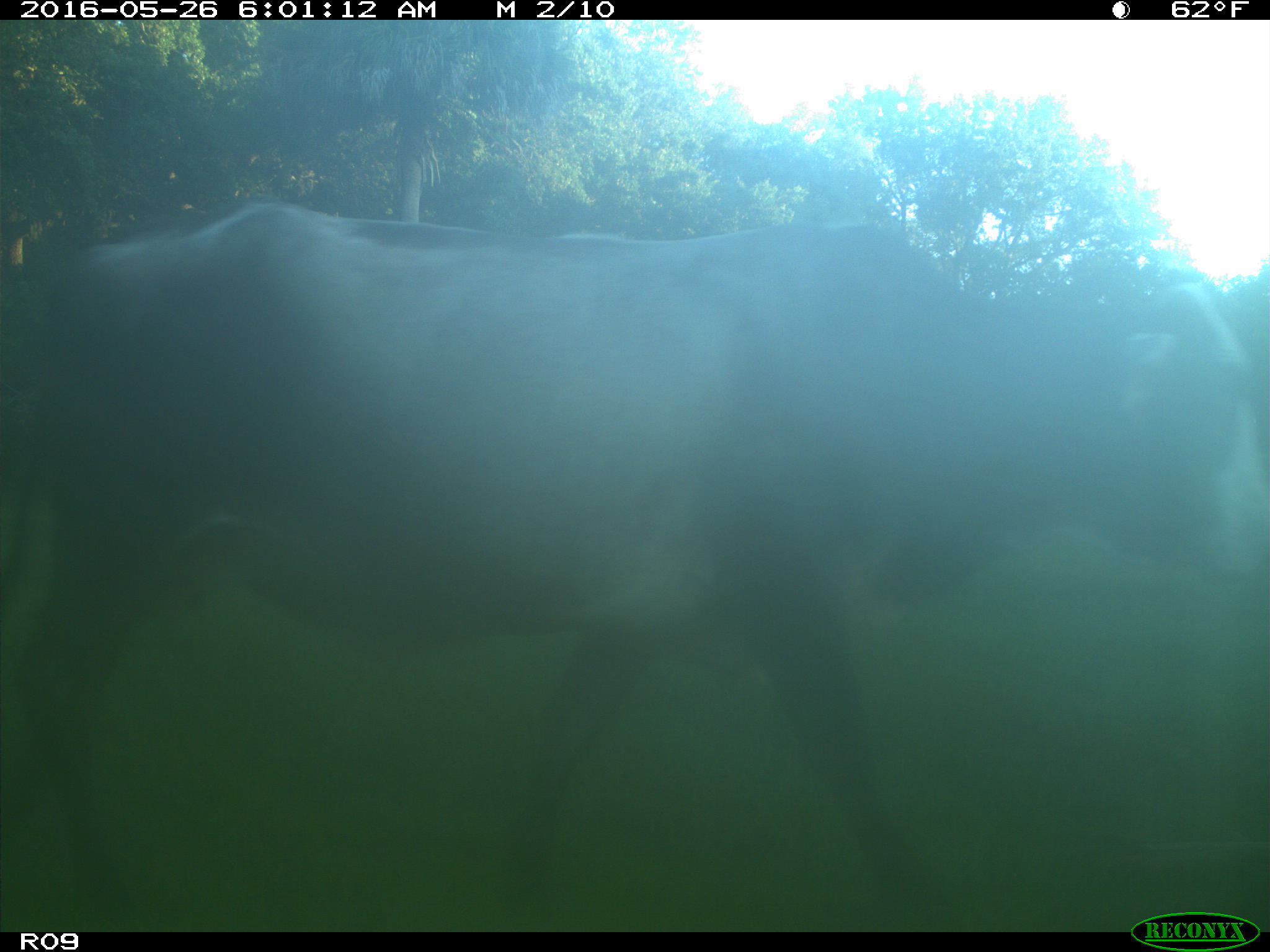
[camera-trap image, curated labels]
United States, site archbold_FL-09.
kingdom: Animalia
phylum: Chordata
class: Mammalia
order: Artiodactyla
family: Bovidae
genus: Bos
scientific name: Bos taurus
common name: domestic cow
Bos taurus (domestic cow).